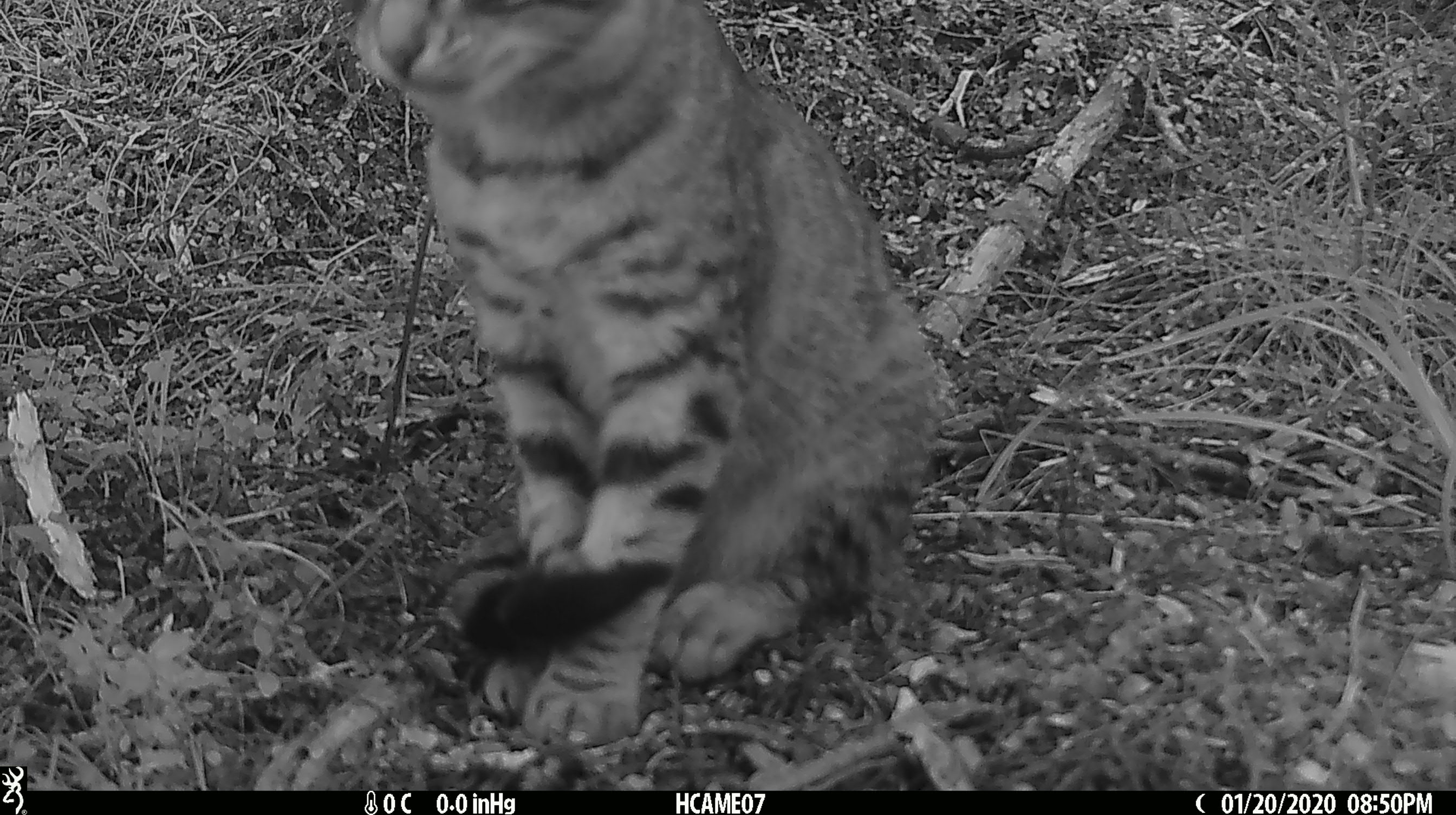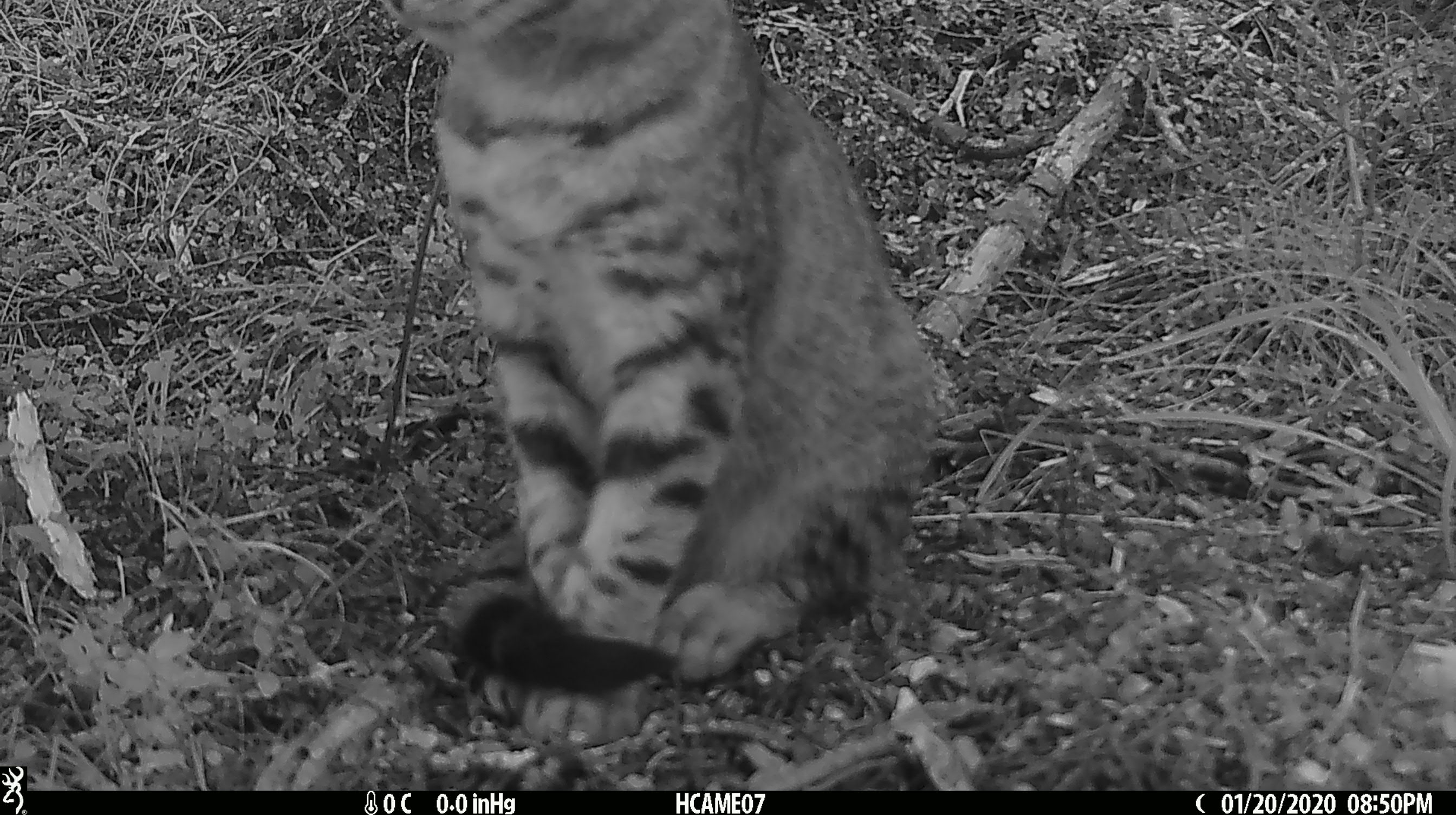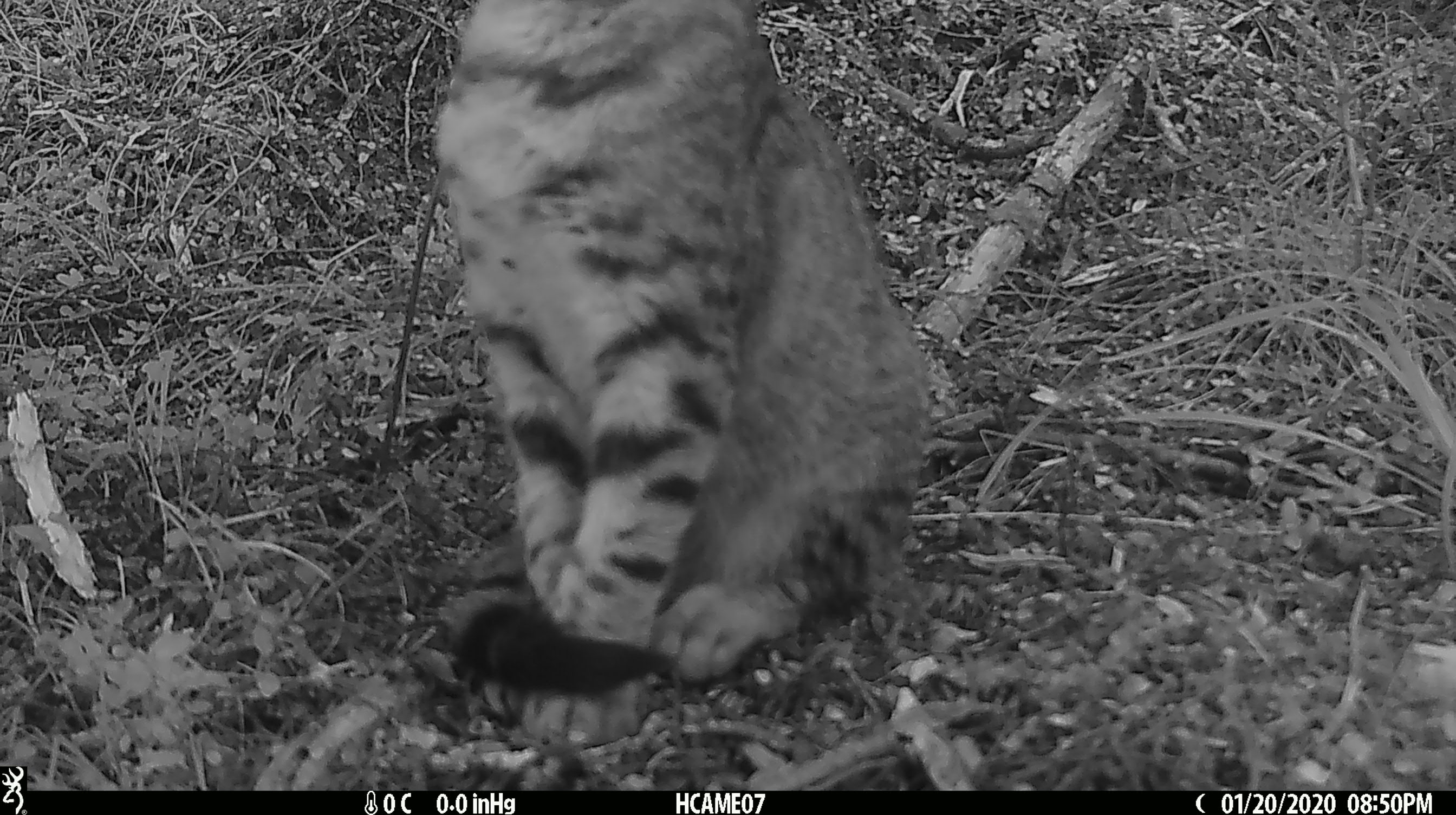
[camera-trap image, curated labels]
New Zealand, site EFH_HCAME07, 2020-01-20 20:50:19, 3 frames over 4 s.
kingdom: Animalia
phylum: Chordata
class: Mammalia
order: Carnivora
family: Felidae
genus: Felis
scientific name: Felis catus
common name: domestic cat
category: cat